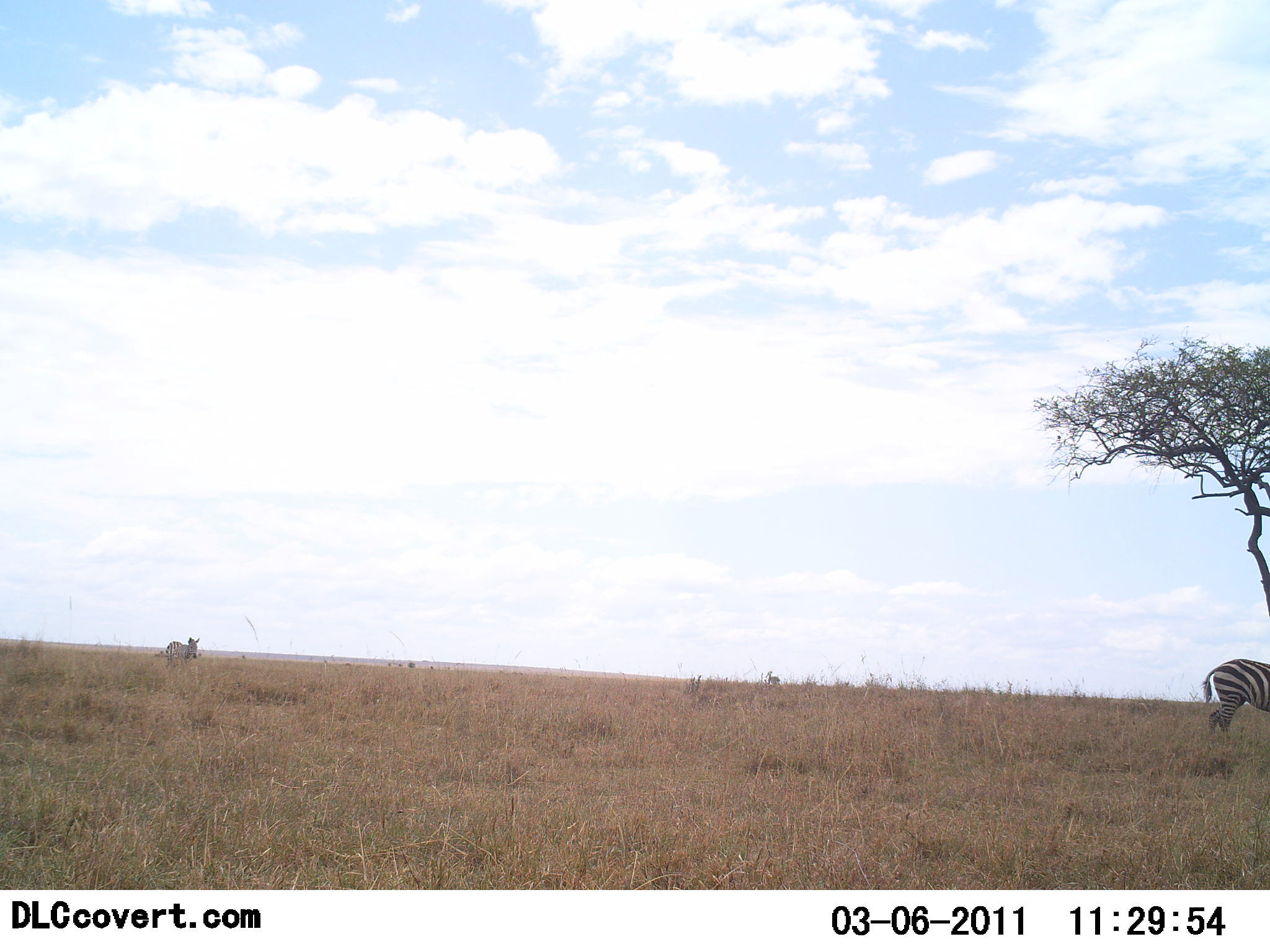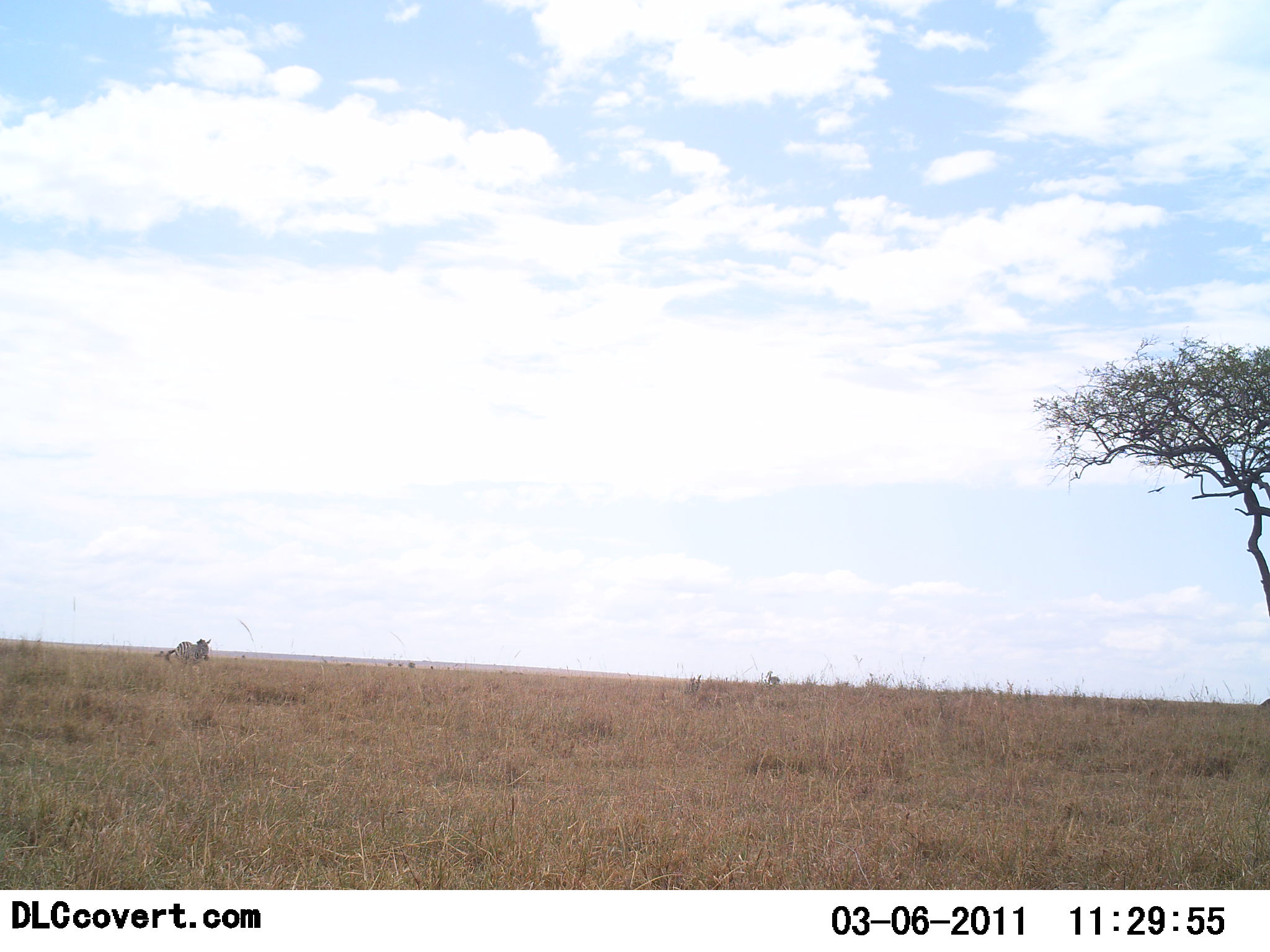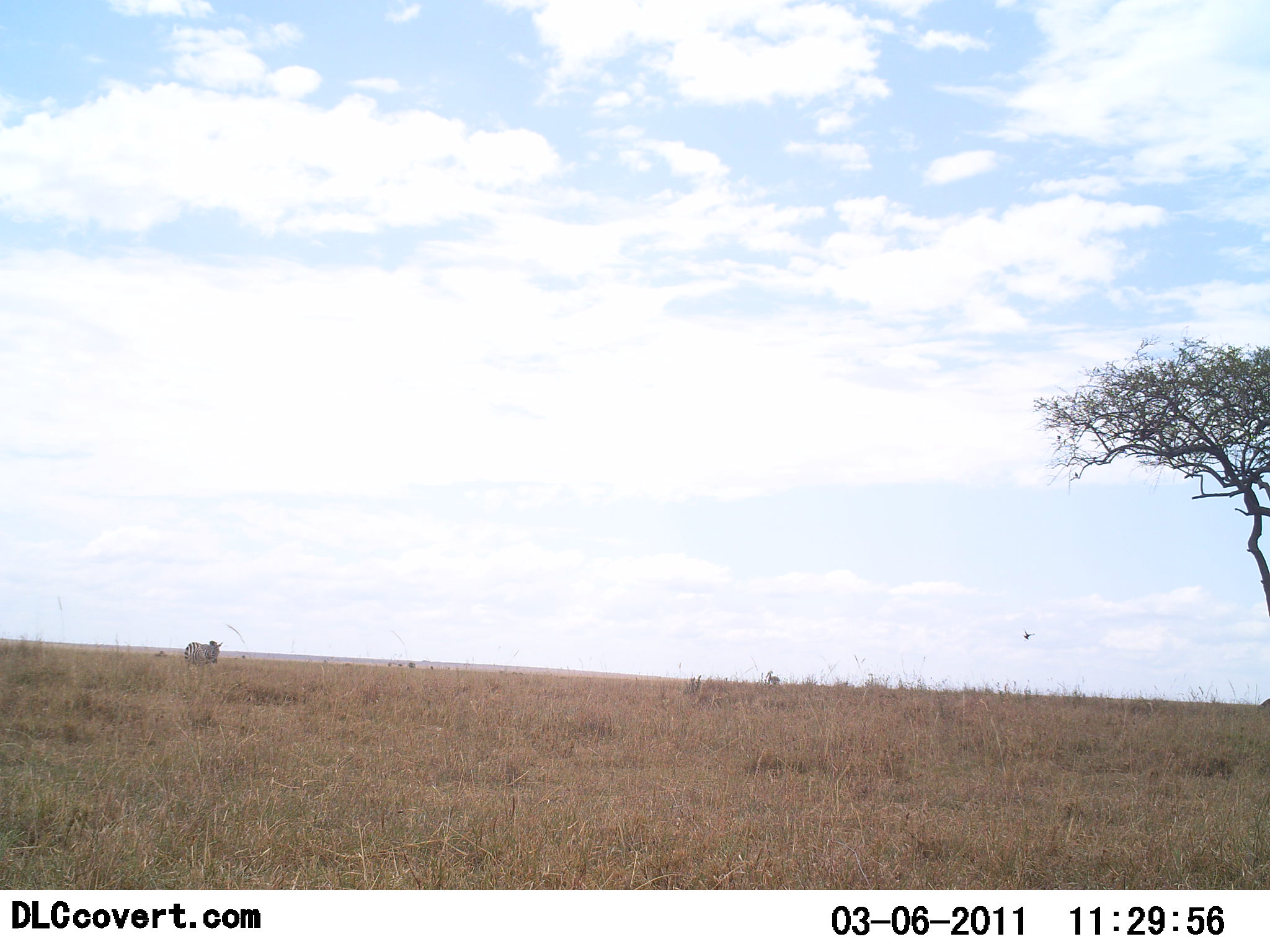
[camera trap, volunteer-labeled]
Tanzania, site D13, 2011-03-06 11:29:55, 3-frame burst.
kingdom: Animalia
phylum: Chordata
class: Mammalia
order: Perissodactyla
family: Equidae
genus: Equus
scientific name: Equus quagga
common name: plains zebra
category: zebra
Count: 2.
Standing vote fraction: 9%.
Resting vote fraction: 0%.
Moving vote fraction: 91%.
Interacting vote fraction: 0%.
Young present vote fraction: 0%.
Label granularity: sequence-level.